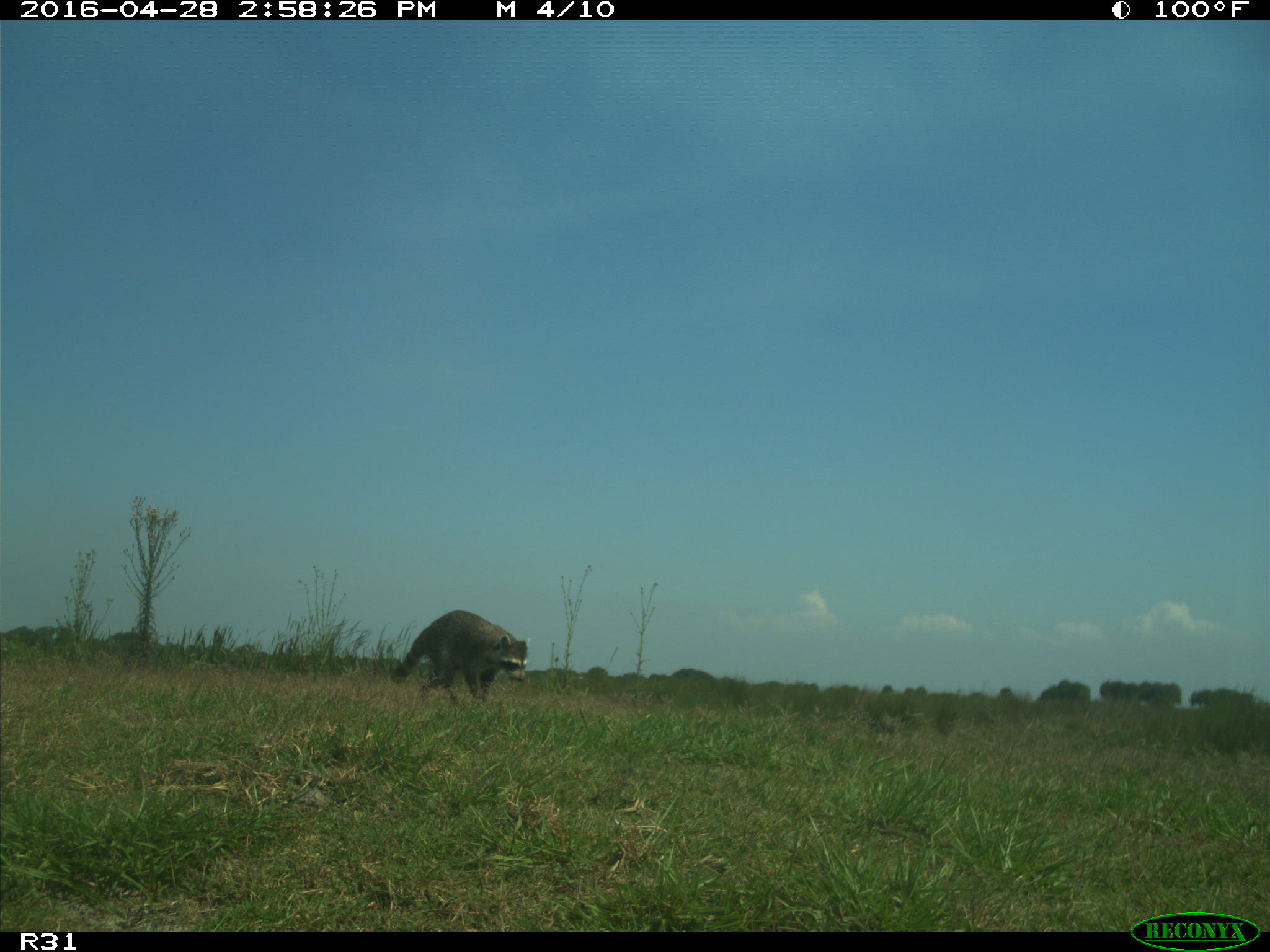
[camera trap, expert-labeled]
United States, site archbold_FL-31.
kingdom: Animalia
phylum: Chordata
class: Mammalia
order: Carnivora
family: Procyonidae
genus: Procyon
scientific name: Procyon lotor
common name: common raccoon